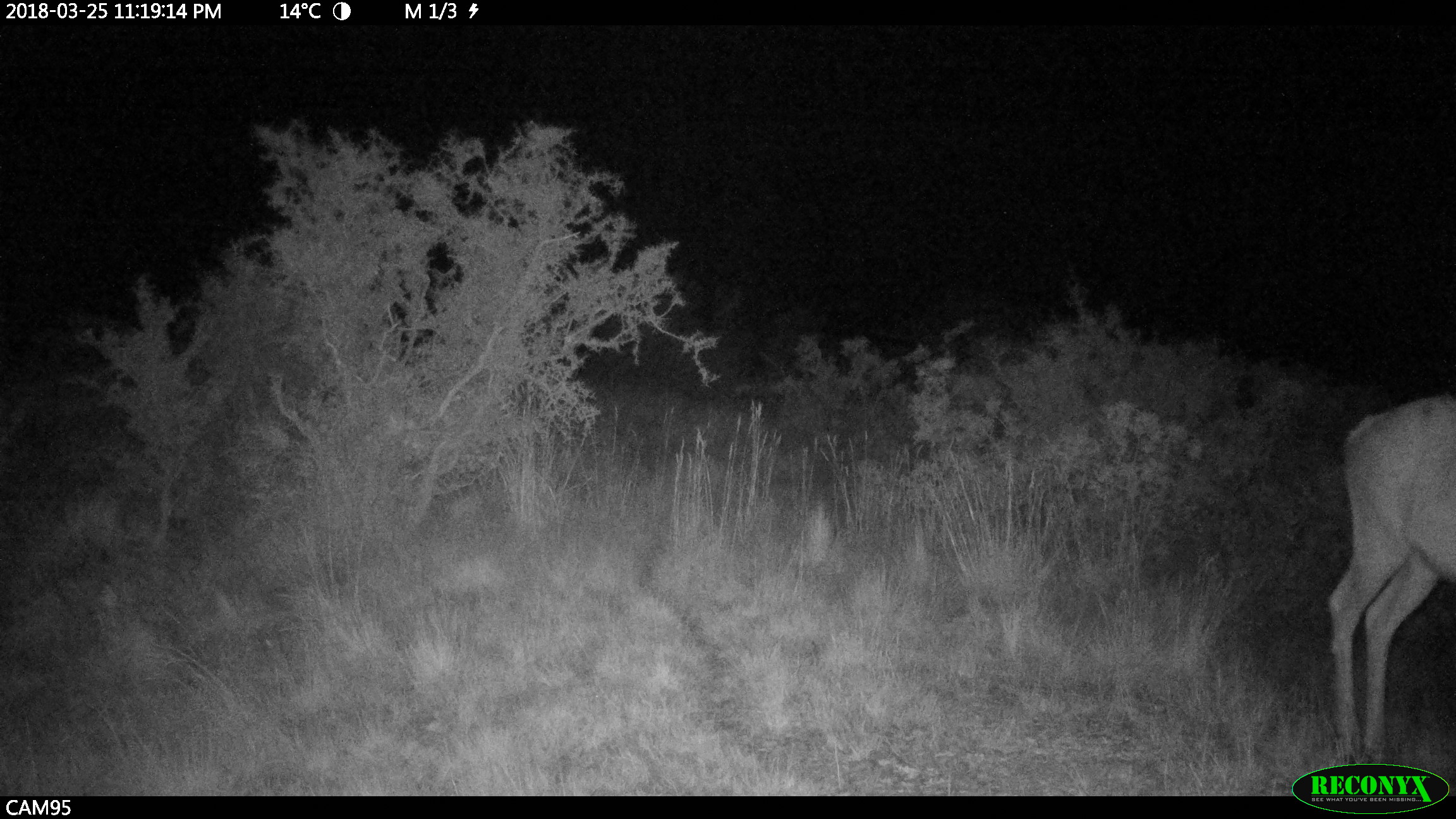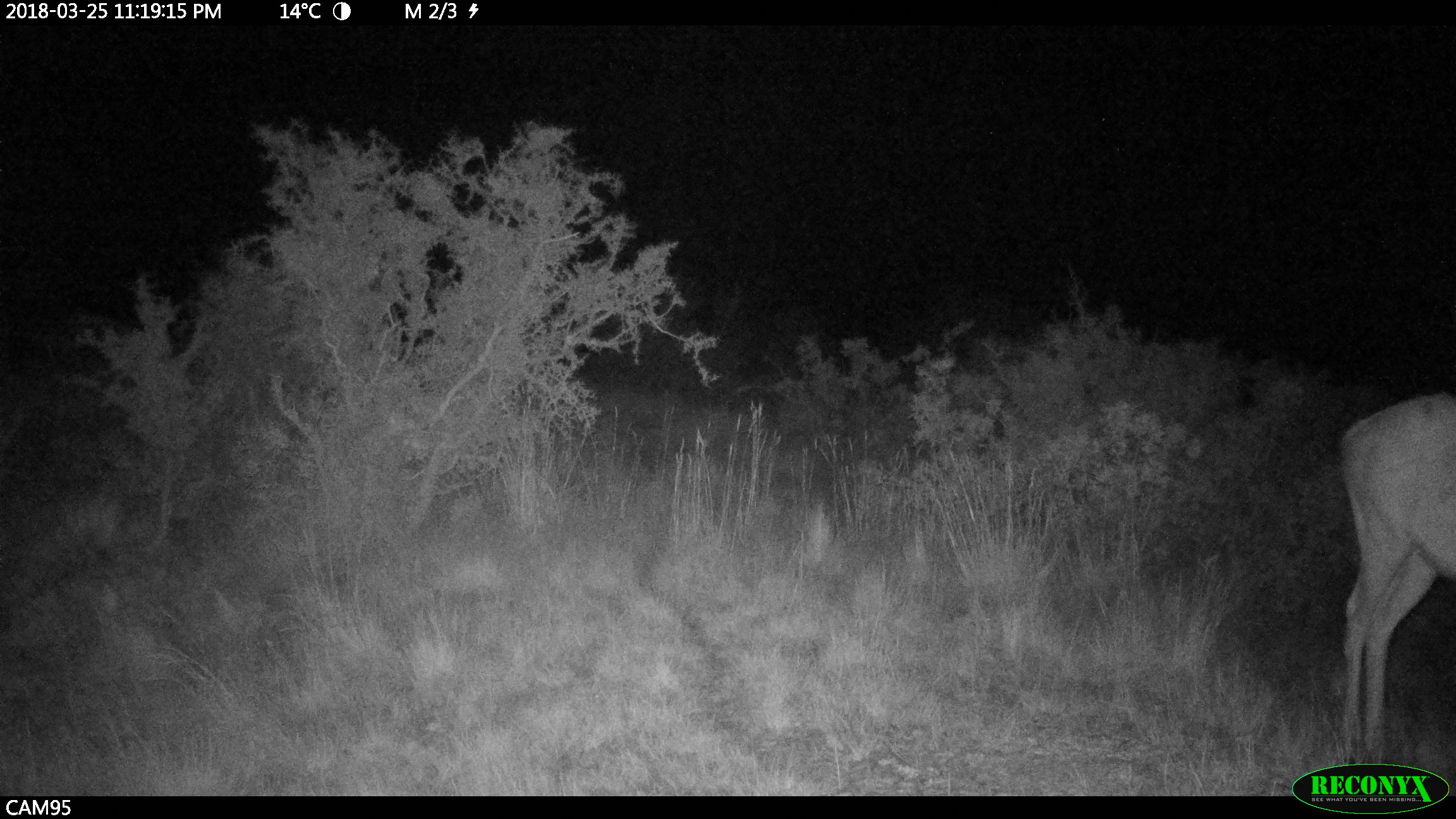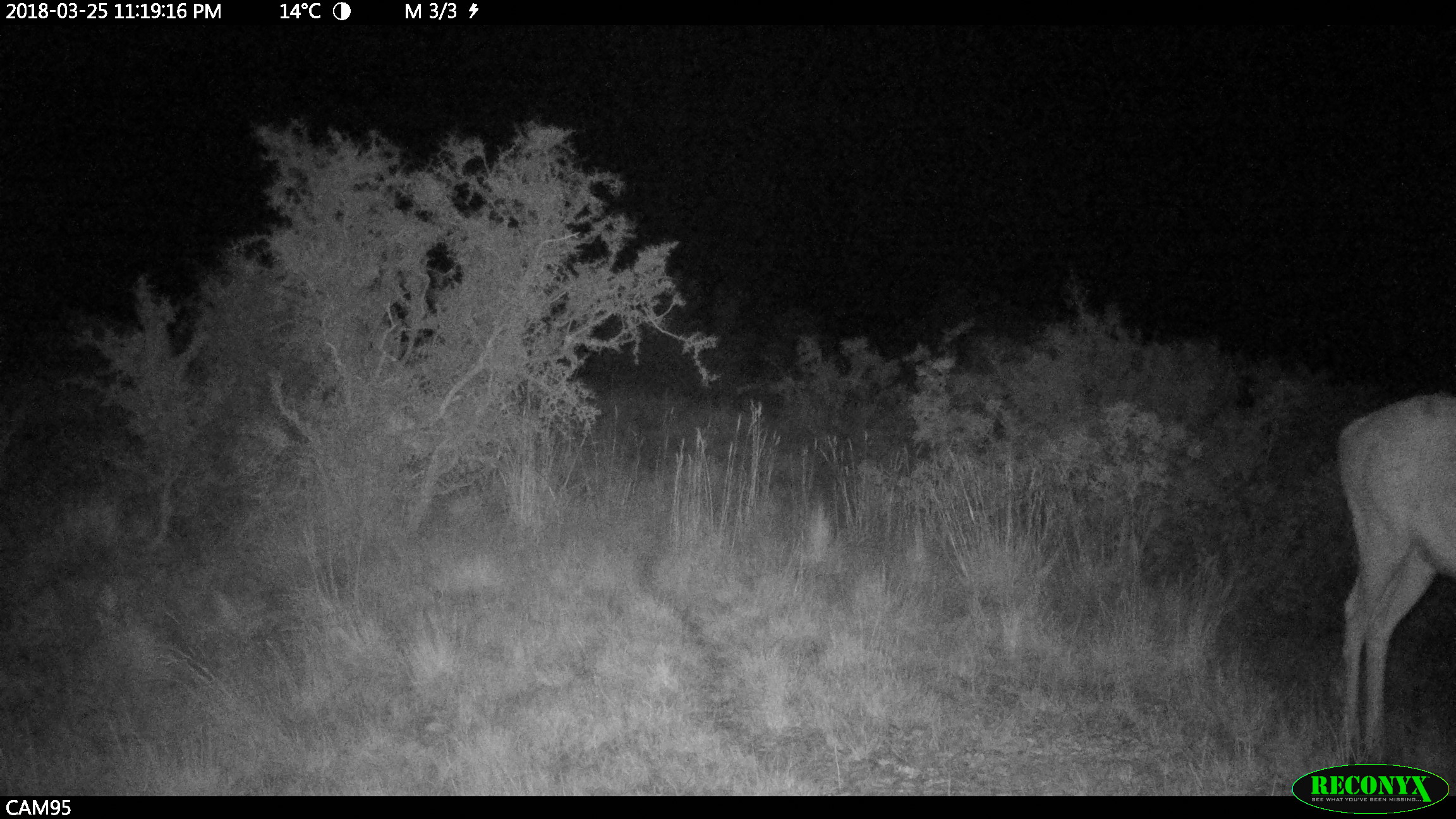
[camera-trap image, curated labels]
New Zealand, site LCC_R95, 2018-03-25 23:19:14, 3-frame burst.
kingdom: Animalia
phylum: Chordata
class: Mammalia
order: Artiodactyla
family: Cervidae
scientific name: Cervidae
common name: deer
Deer (Cervidae).